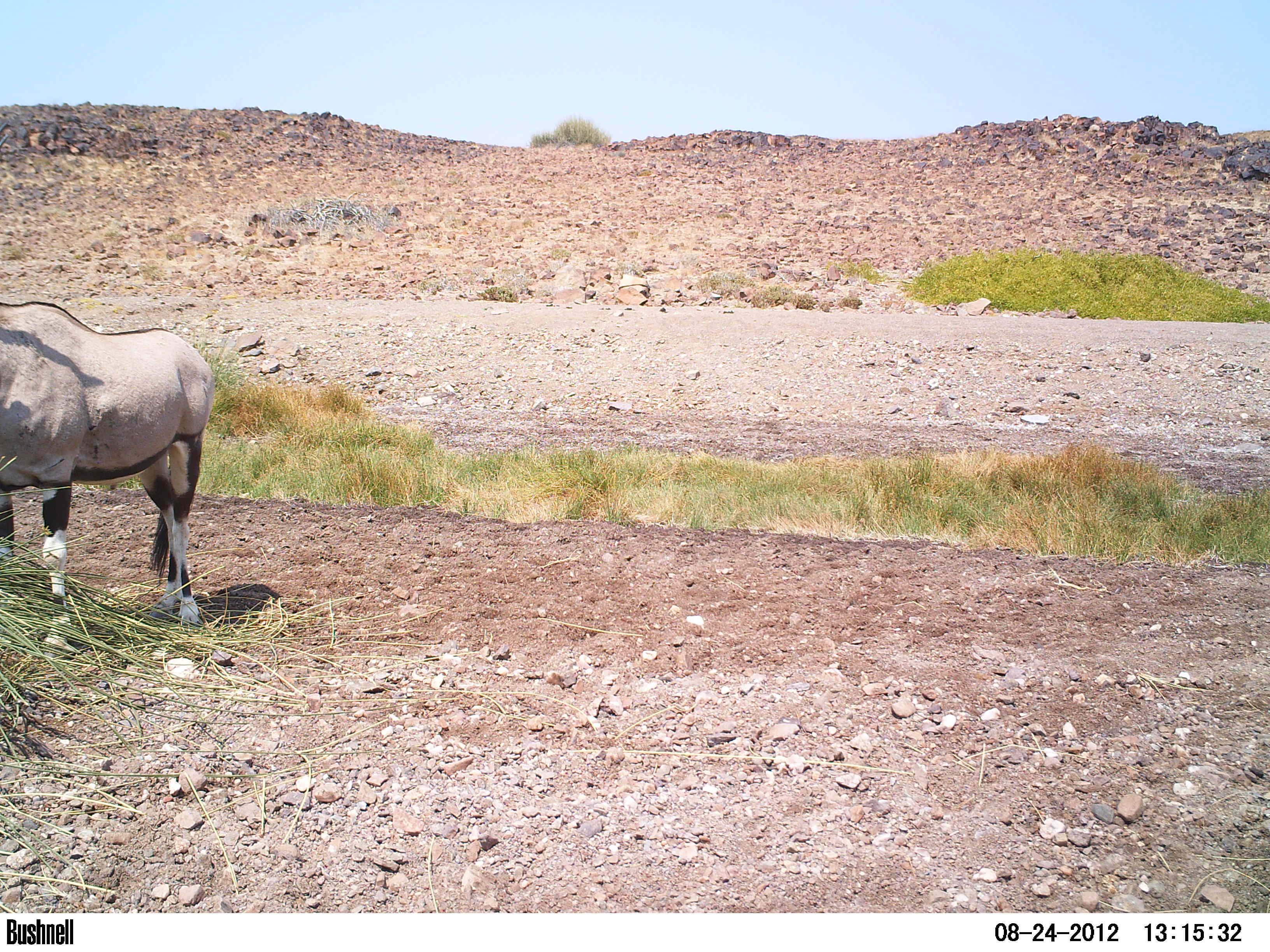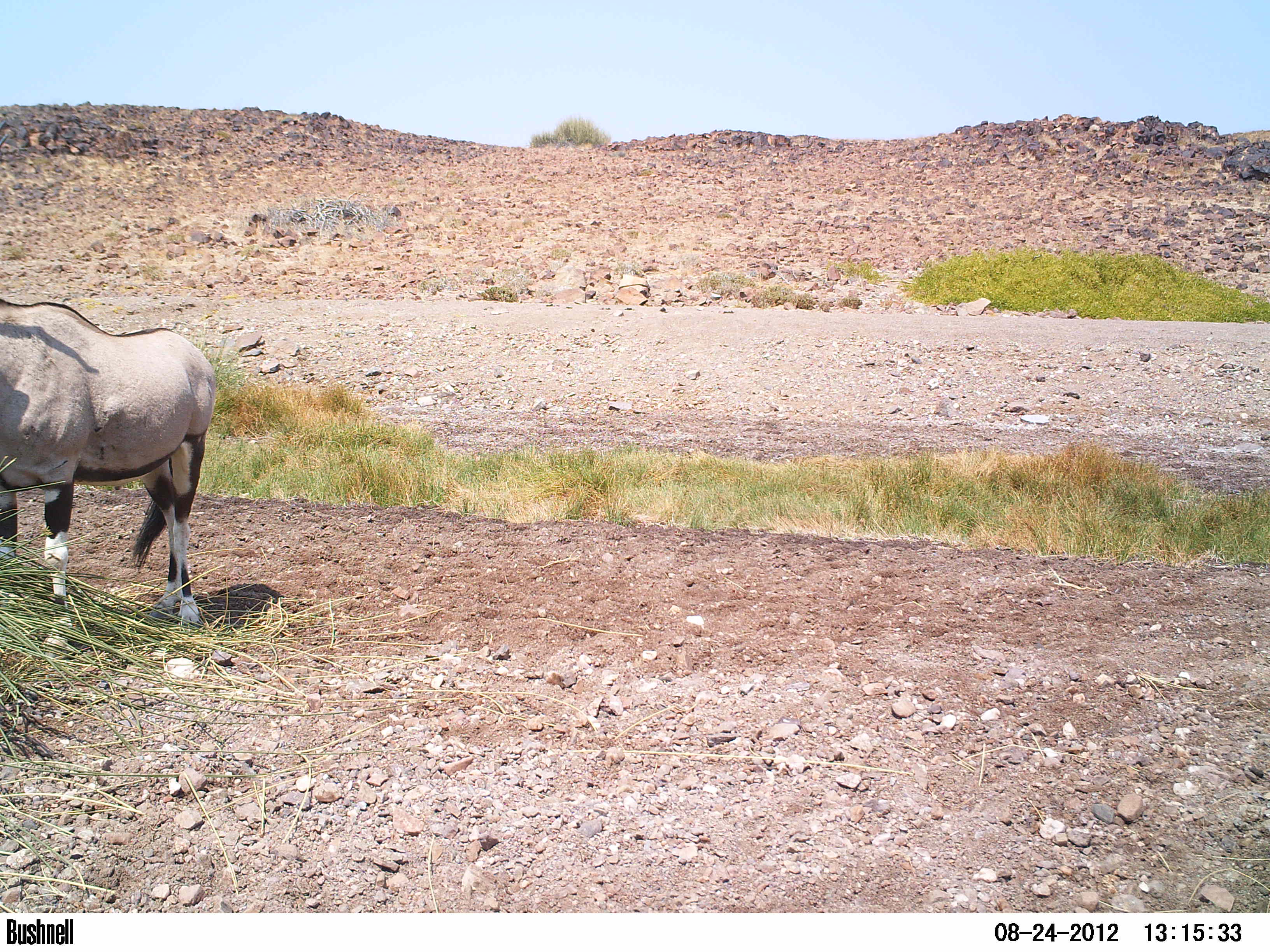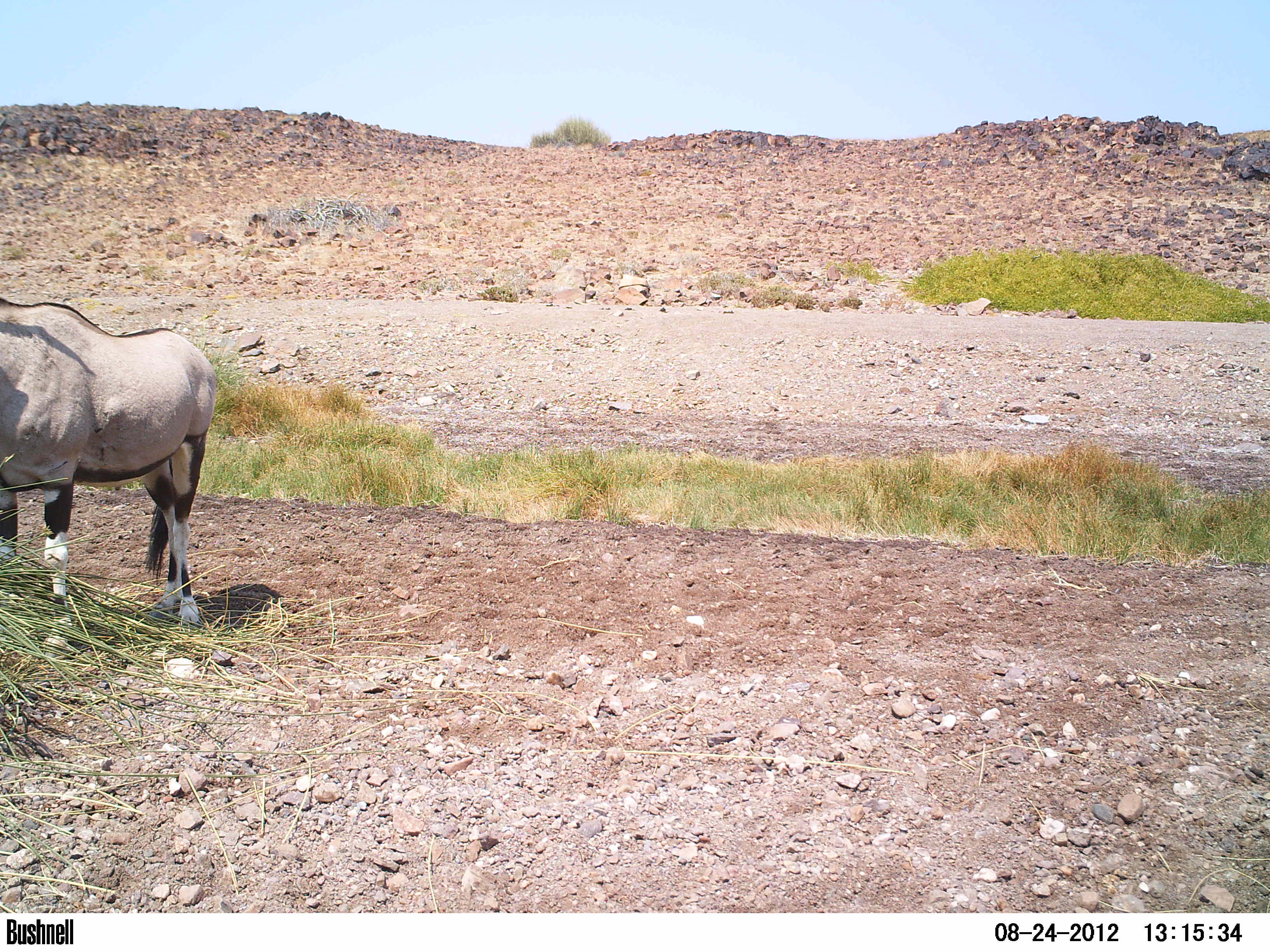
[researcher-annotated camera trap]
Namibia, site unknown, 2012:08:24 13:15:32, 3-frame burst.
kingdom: Animalia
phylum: Chordata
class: Mammalia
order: Artiodactyla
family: Bovidae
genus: Oryx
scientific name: Oryx gazella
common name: gemsbok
Oryx gazella (gemsbok).